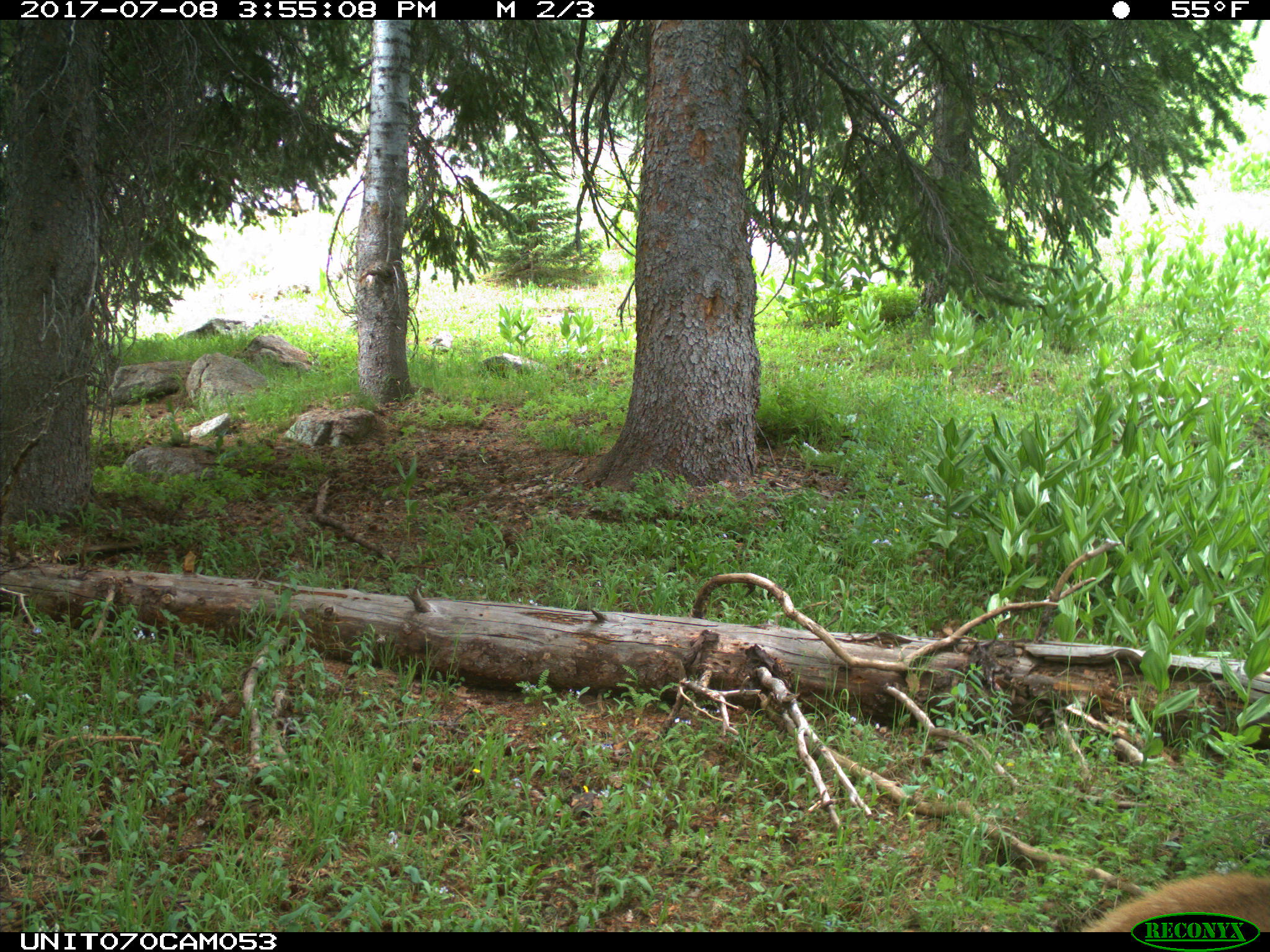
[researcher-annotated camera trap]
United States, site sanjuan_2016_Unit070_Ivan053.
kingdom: Animalia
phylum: Chordata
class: Mammalia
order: Artiodactyla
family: Cervidae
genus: Cervus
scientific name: Cervus elaphus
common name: red deer